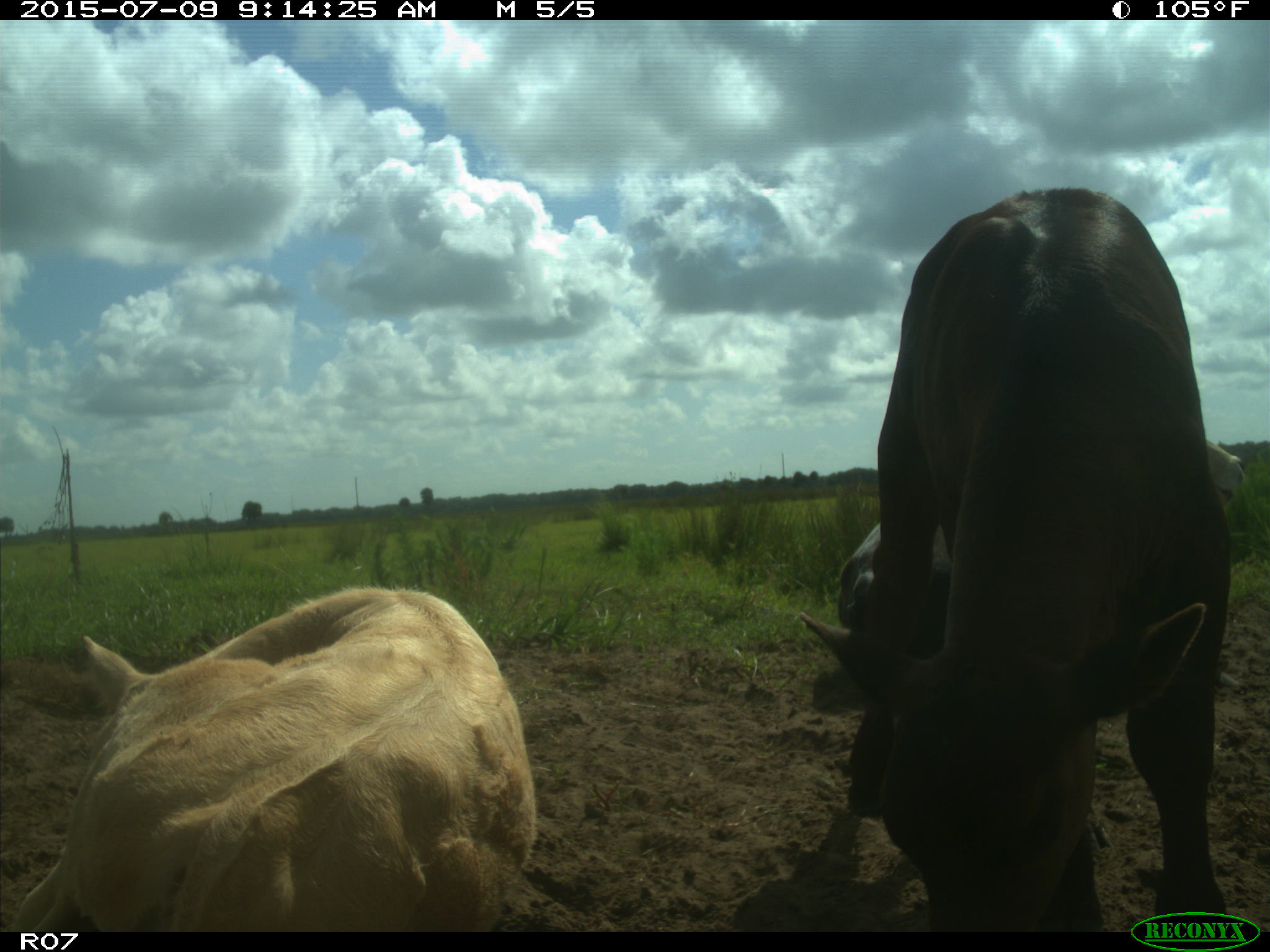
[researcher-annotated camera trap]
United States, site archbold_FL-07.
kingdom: Animalia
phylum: Chordata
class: Mammalia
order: Artiodactyla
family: Bovidae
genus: Bos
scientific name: Bos taurus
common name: domestic cow